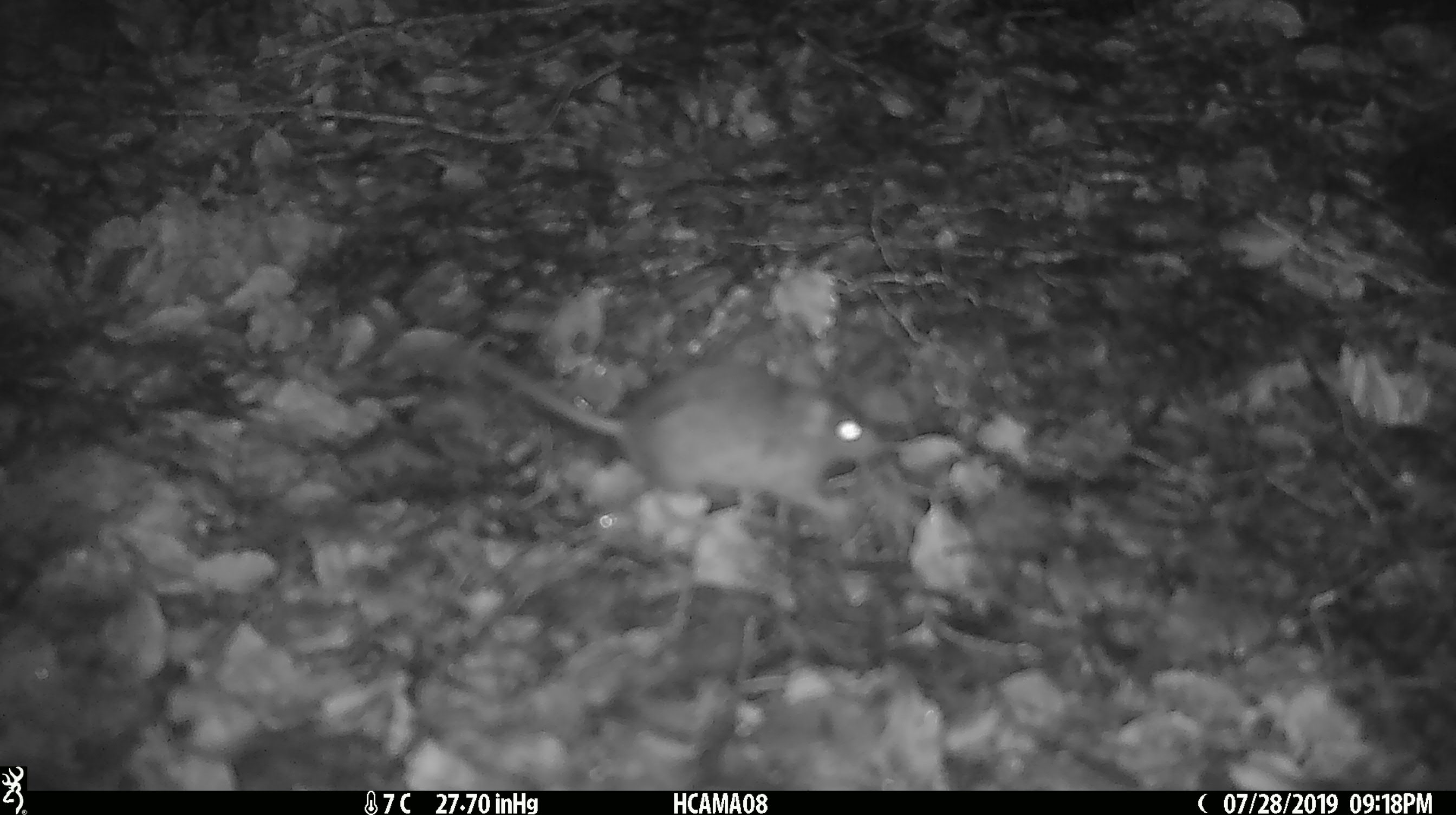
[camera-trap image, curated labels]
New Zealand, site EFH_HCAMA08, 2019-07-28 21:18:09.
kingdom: Animalia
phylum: Chordata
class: Mammalia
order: Rodentia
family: Muridae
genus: Mus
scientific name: Mus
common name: mouse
Mouse (Mus).